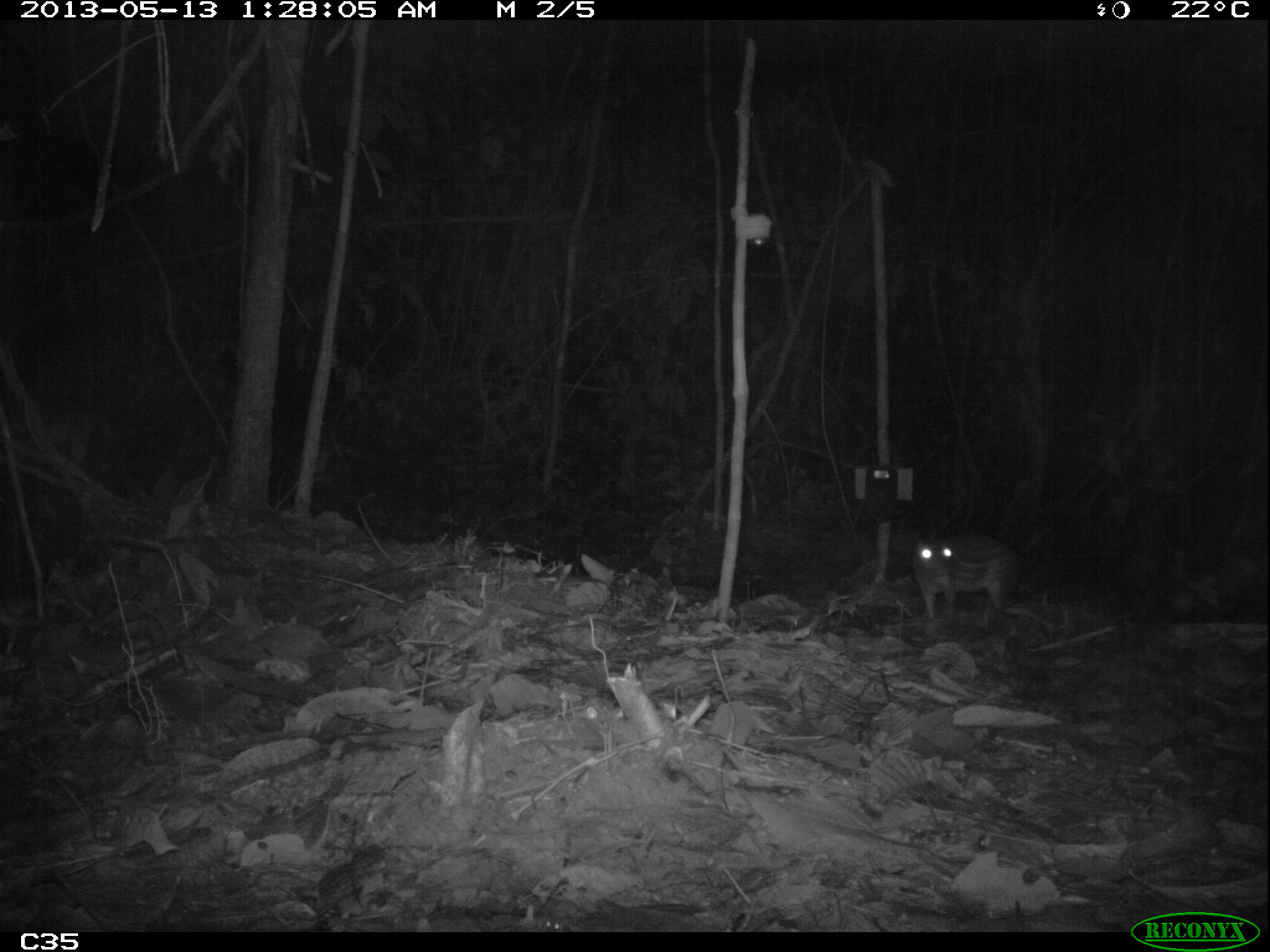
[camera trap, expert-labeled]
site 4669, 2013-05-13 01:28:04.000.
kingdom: Animalia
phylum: Chordata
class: Mammalia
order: Rodentia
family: Cuniculidae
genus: Cuniculus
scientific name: Cuniculus paca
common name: spotted paca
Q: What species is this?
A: Cuniculus paca (spotted paca).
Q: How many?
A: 1.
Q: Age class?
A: Adult.